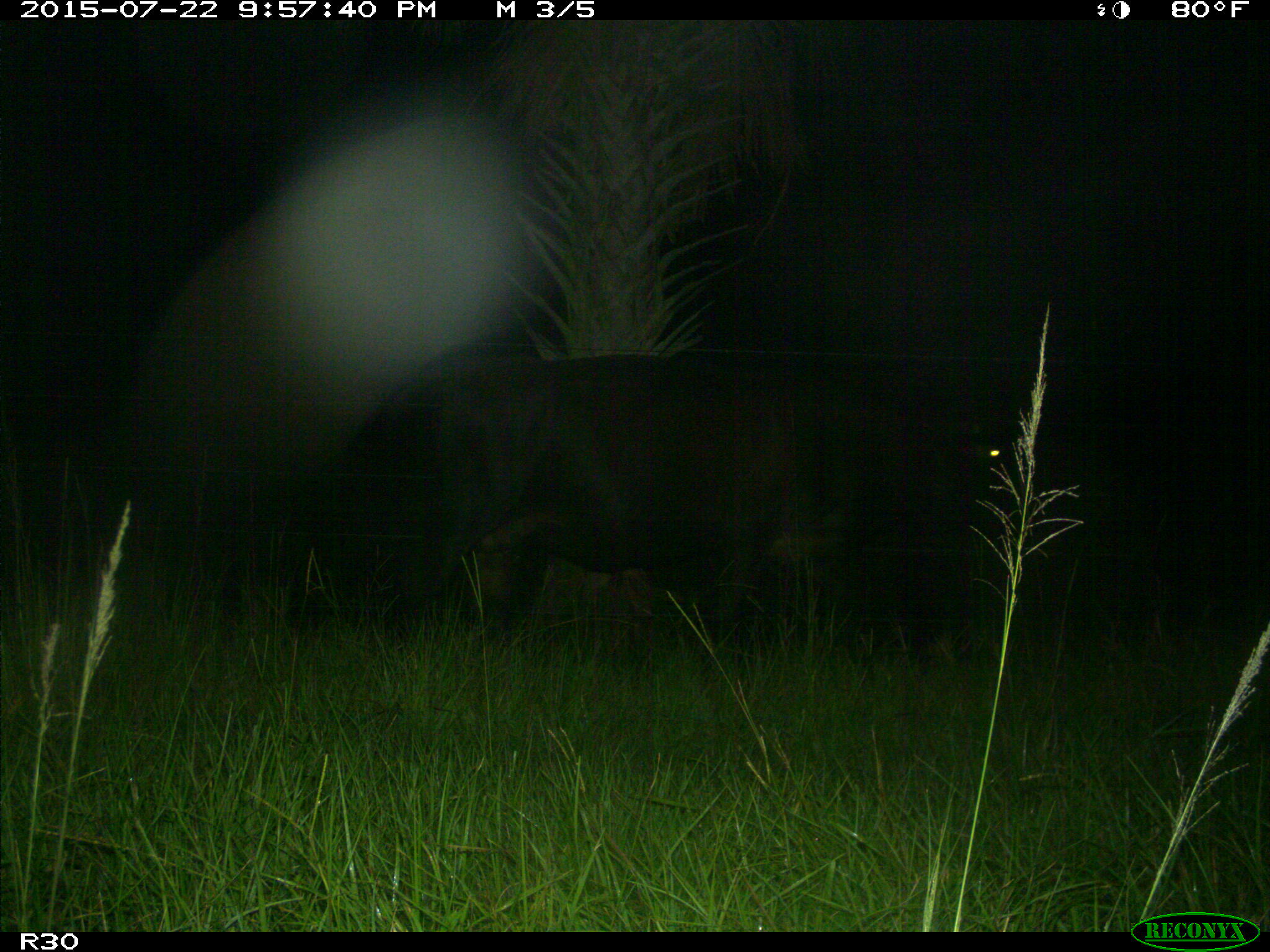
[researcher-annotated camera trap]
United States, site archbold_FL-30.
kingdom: Animalia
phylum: Chordata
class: Mammalia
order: Artiodactyla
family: Bovidae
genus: Bos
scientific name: Bos taurus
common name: domestic cow